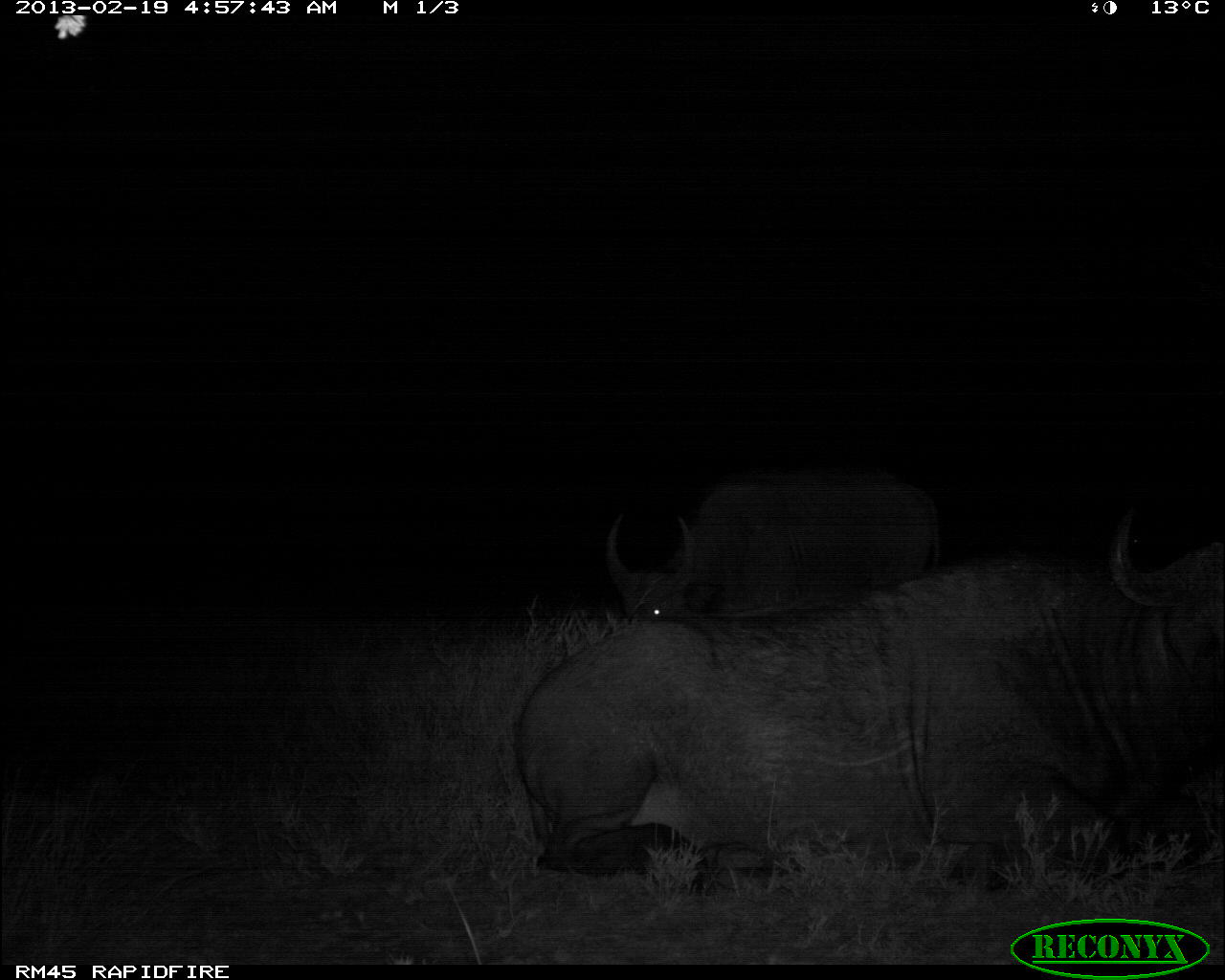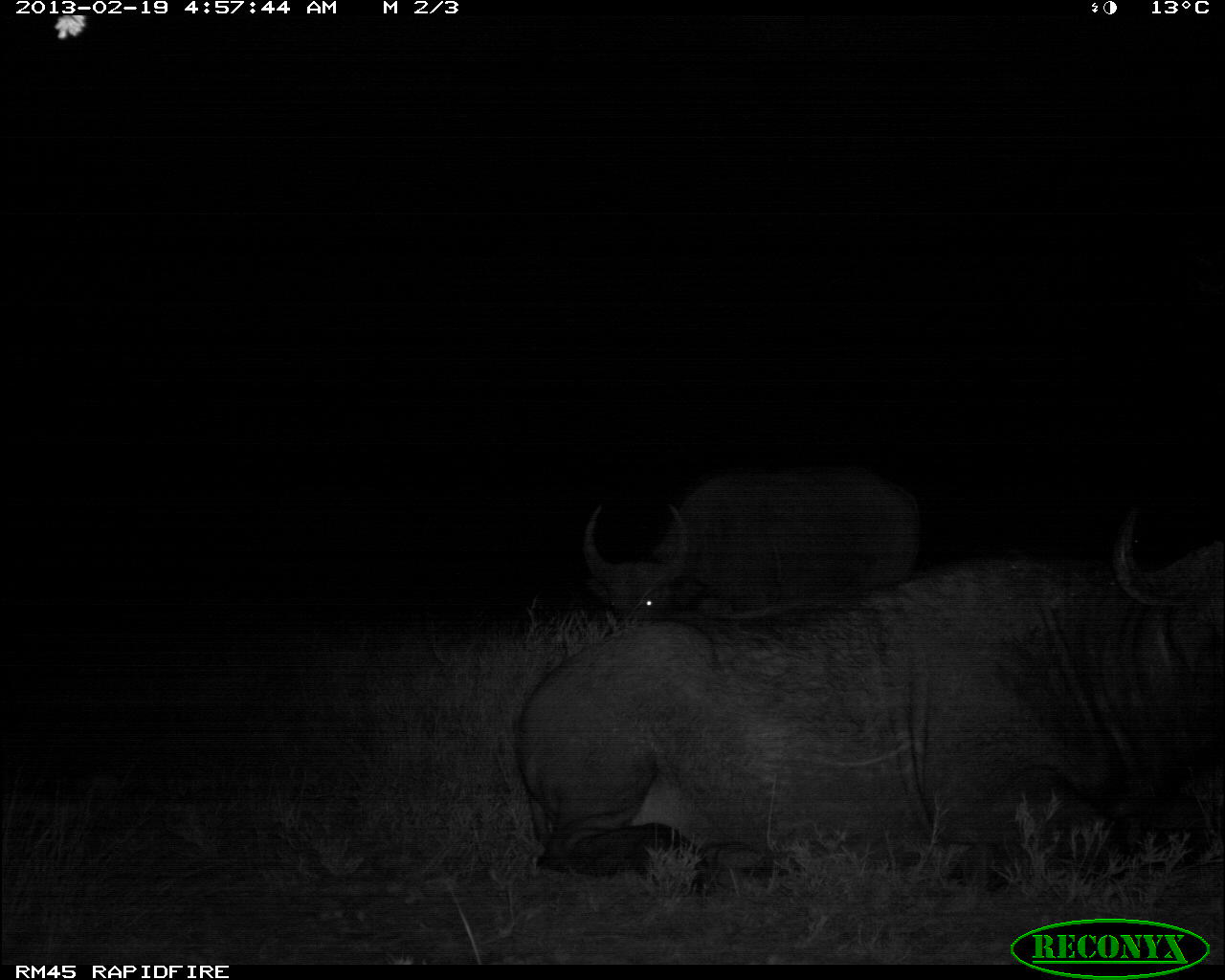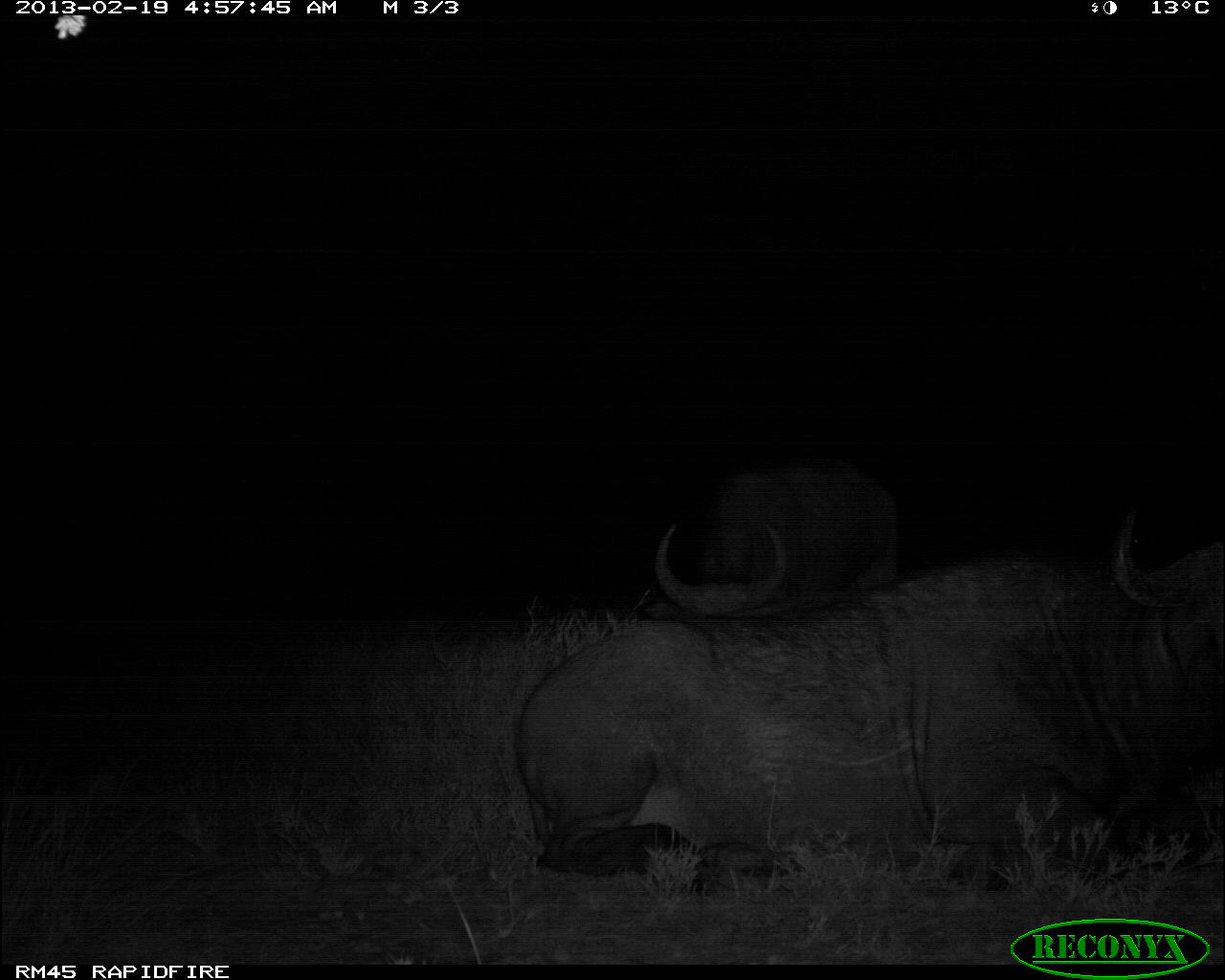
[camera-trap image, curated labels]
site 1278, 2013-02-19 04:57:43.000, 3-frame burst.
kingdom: Animalia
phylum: Chordata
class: Mammalia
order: Artiodactyla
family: Bovidae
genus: Syncerus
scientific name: Syncerus caffer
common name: african buffalo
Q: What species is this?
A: Syncerus caffer (african buffalo).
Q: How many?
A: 2.